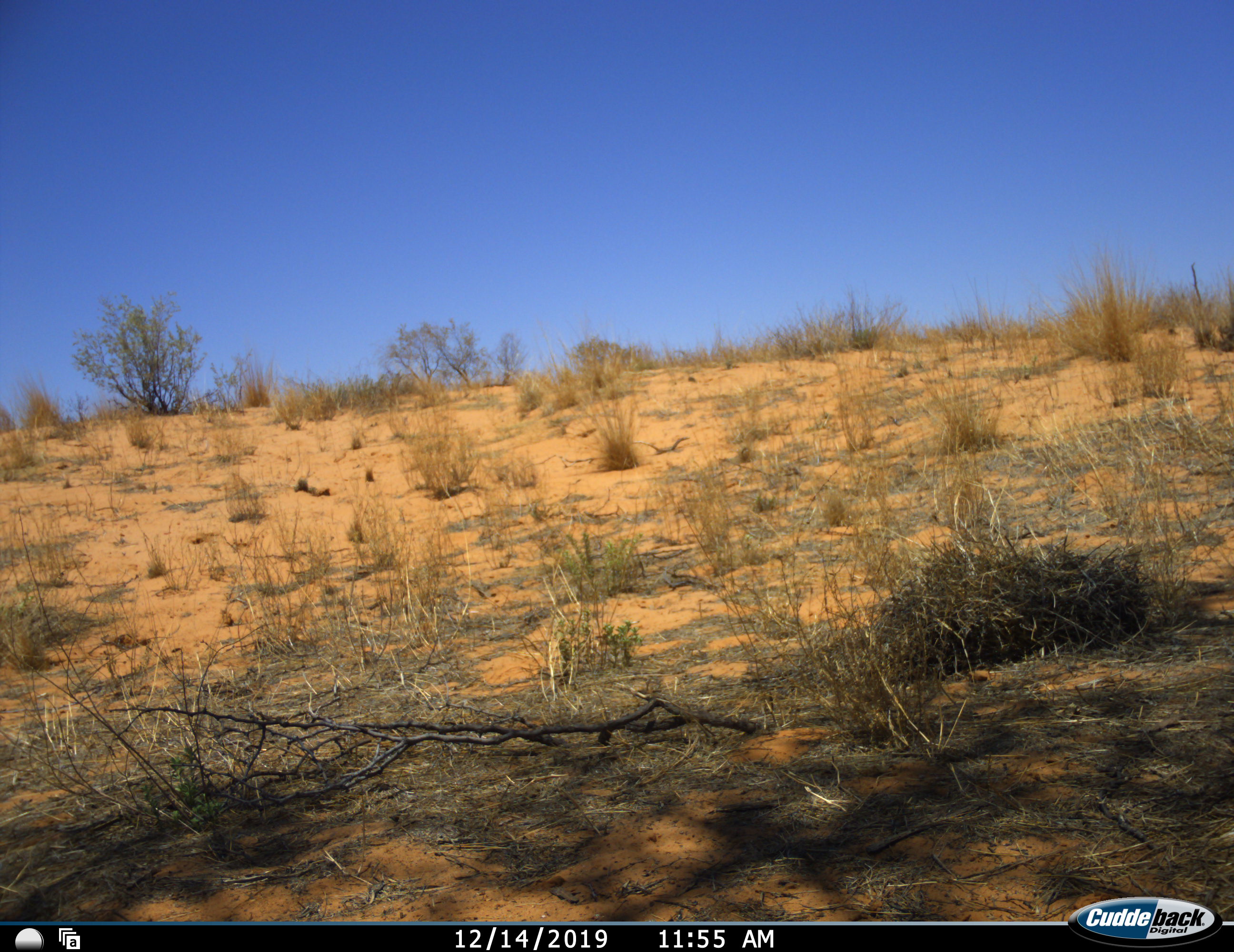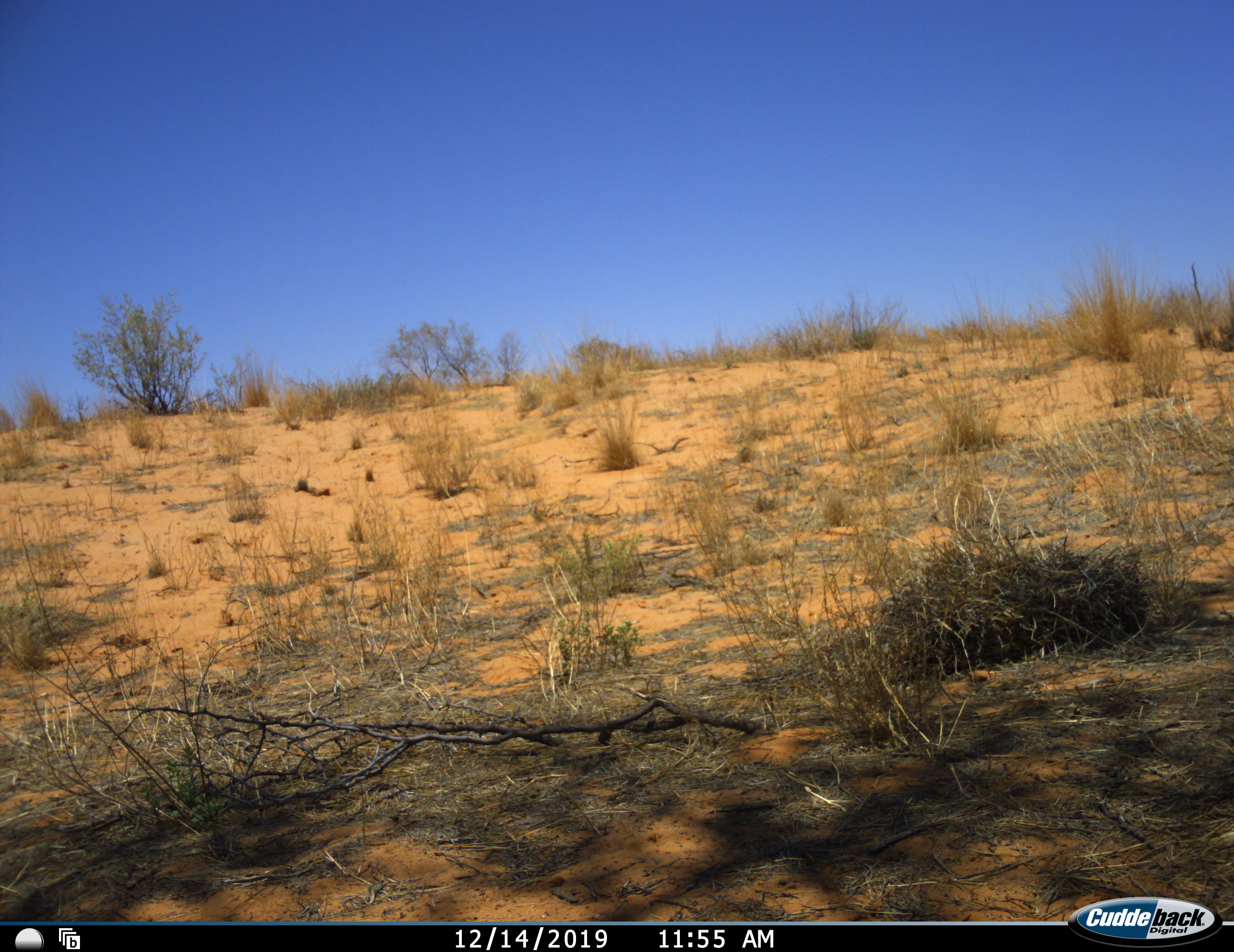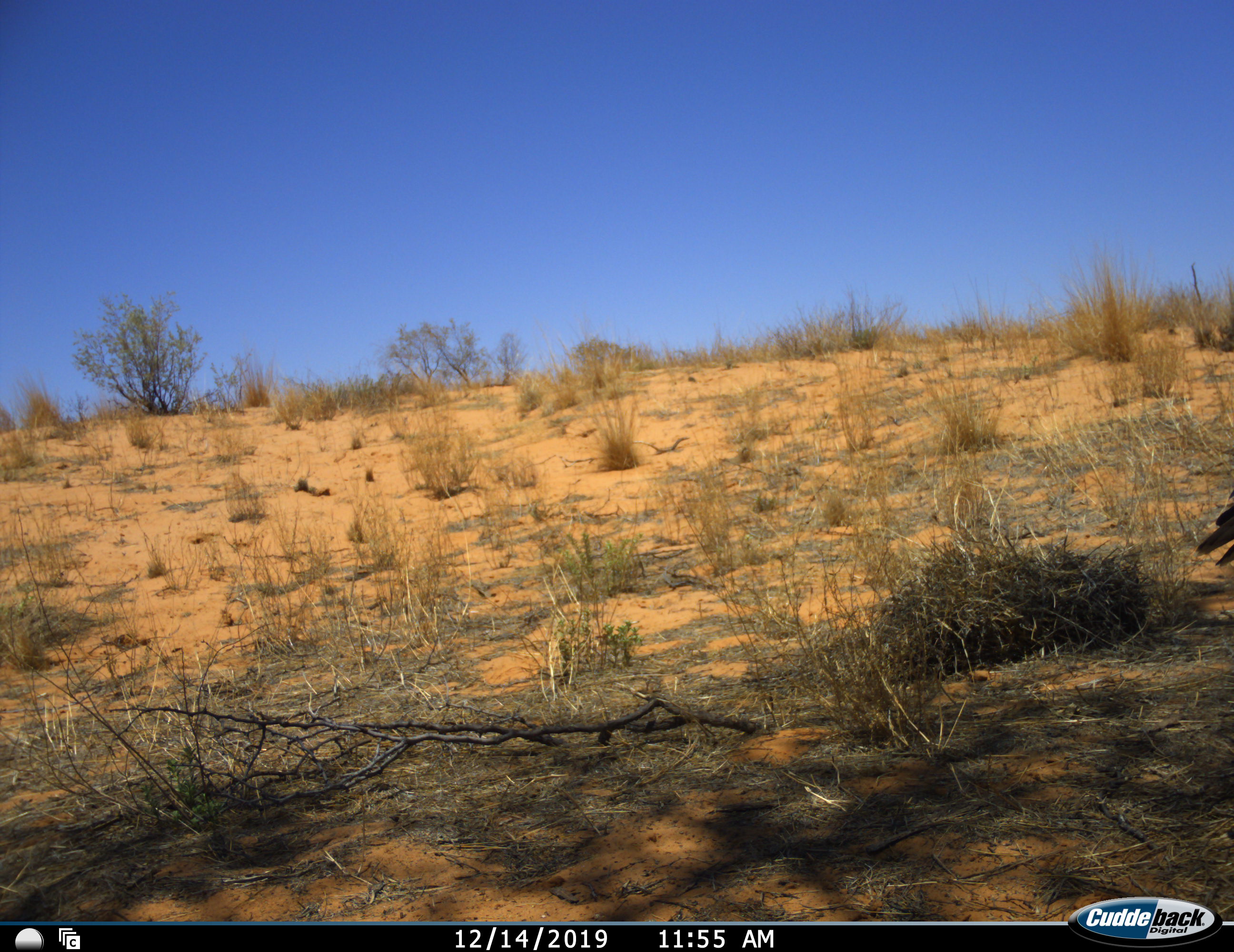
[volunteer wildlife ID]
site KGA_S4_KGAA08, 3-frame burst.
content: unidentified animal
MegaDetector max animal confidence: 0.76